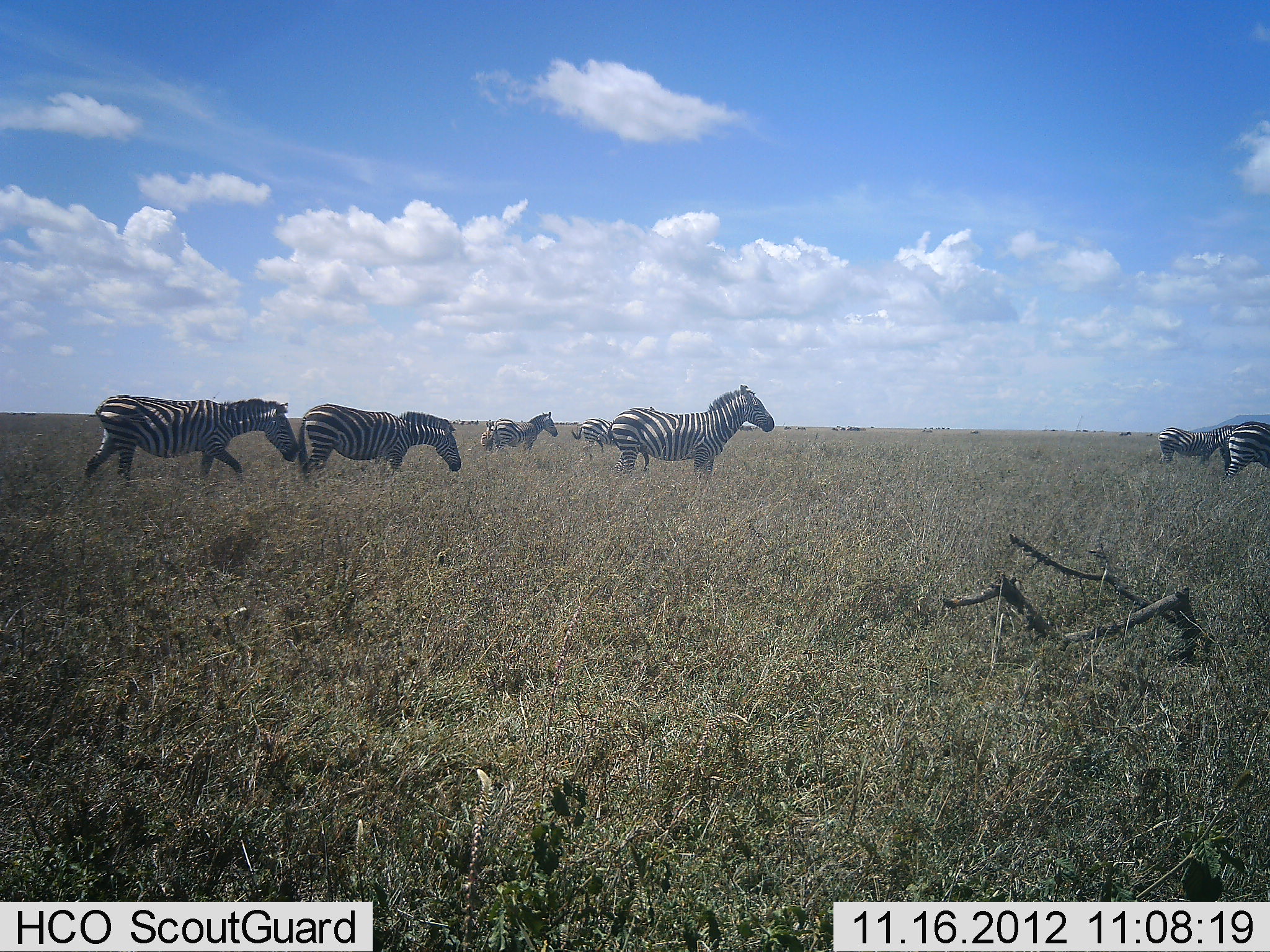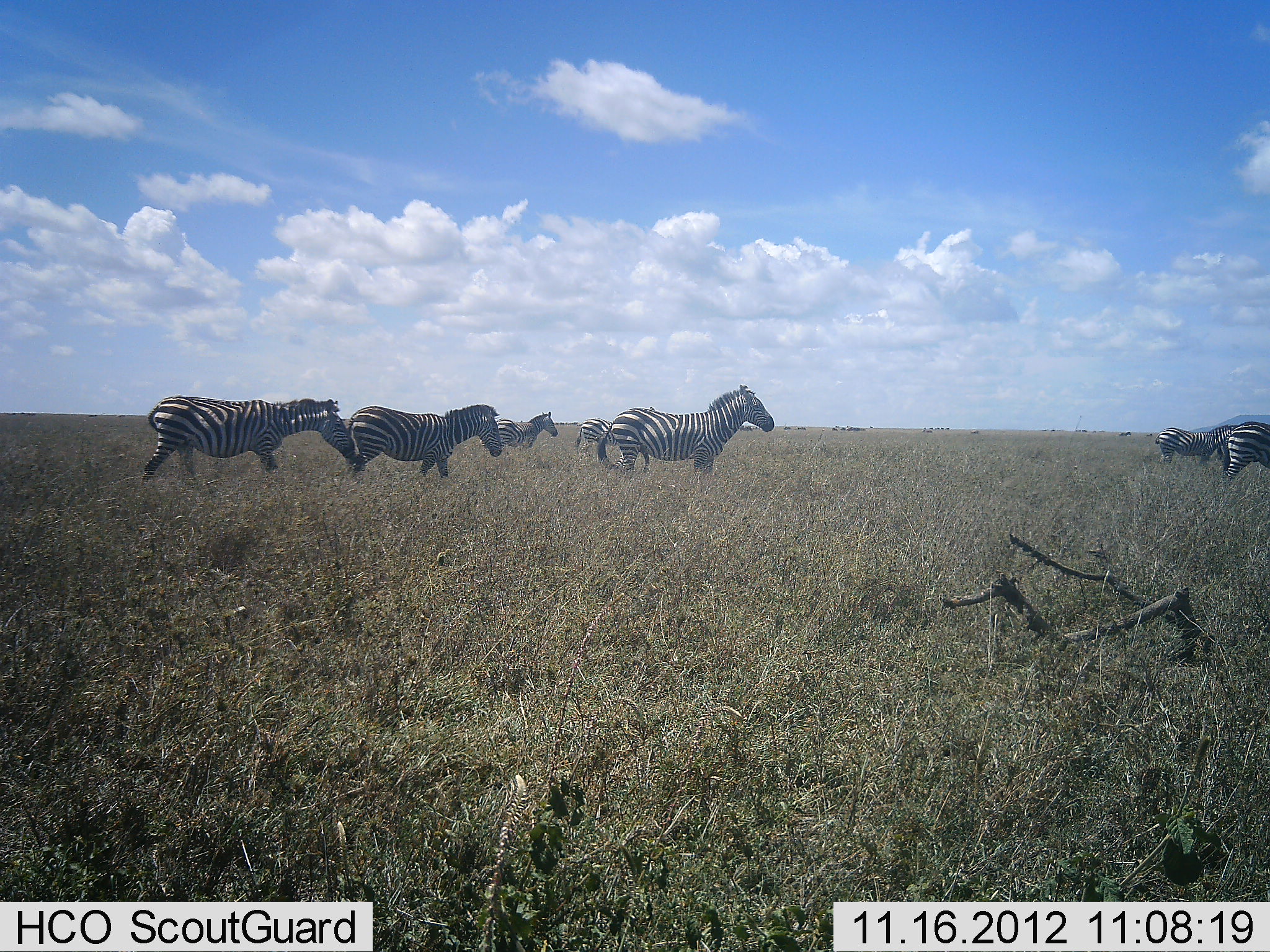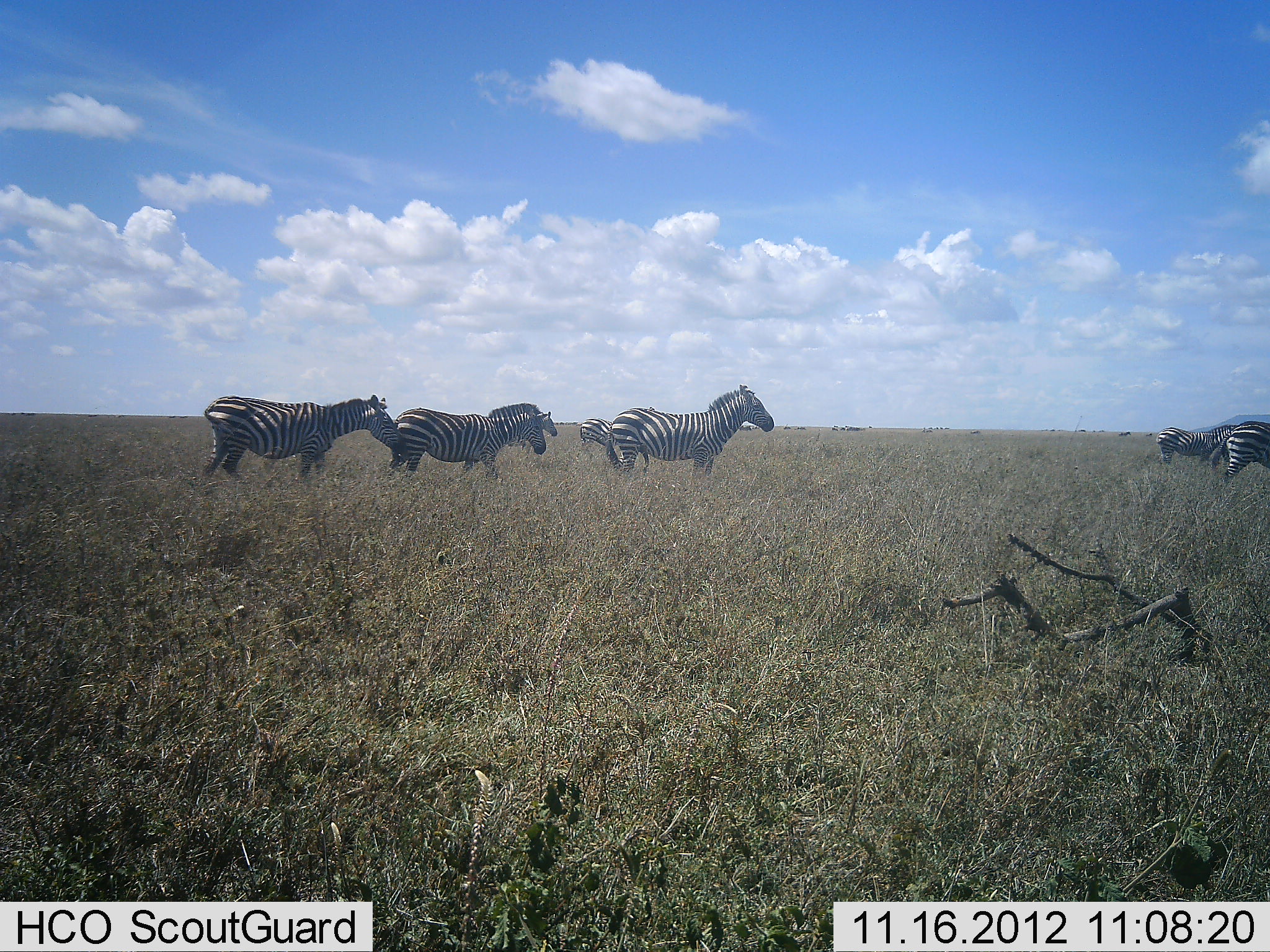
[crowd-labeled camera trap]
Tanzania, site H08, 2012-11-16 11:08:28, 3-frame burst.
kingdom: Animalia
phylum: Chordata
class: Mammalia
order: Perissodactyla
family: Equidae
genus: Equus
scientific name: Equus quagga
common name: plains zebra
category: zebra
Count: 7.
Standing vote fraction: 70%.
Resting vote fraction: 0%.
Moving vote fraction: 100%.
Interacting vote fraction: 0%.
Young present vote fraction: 0%.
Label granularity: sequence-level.